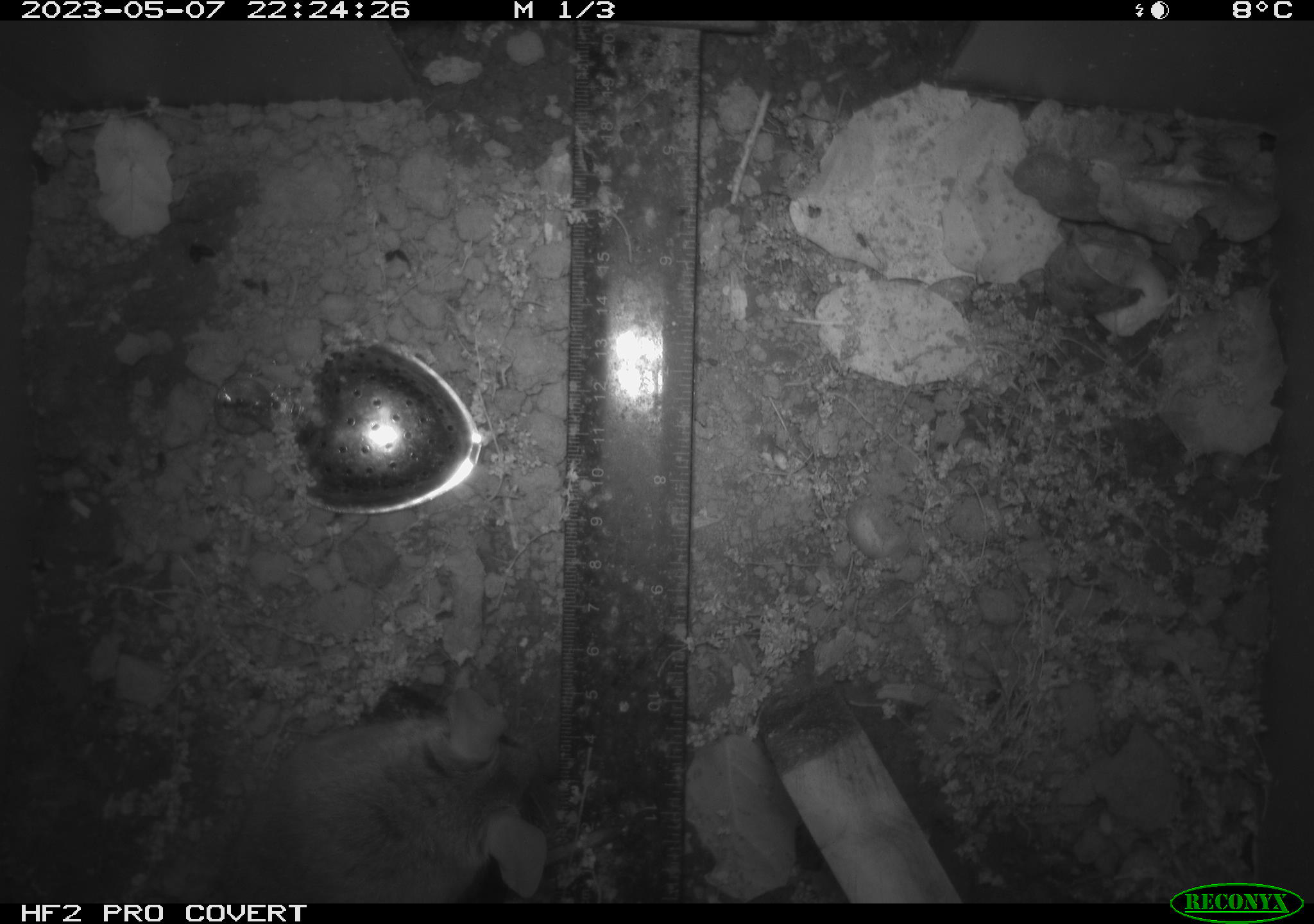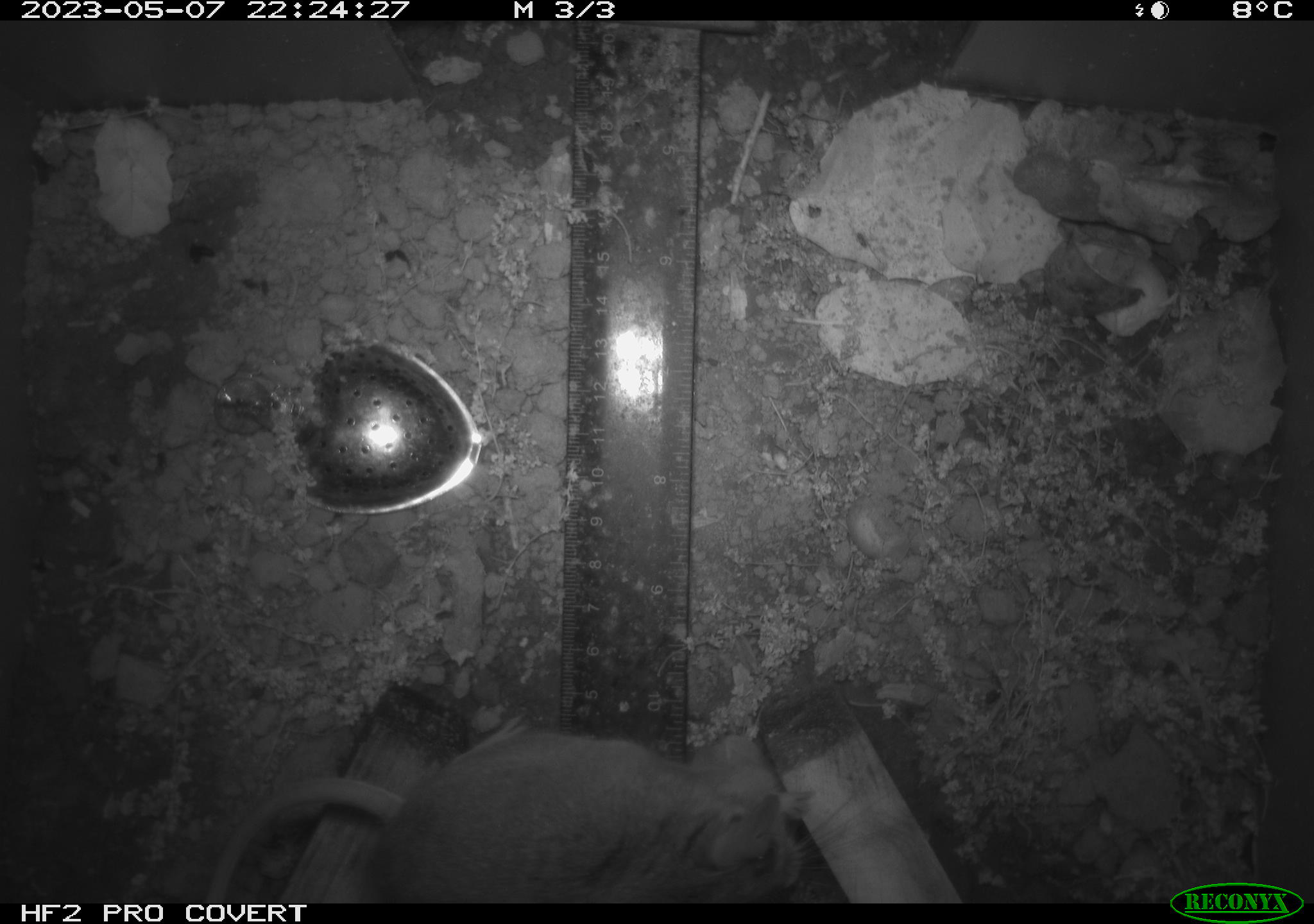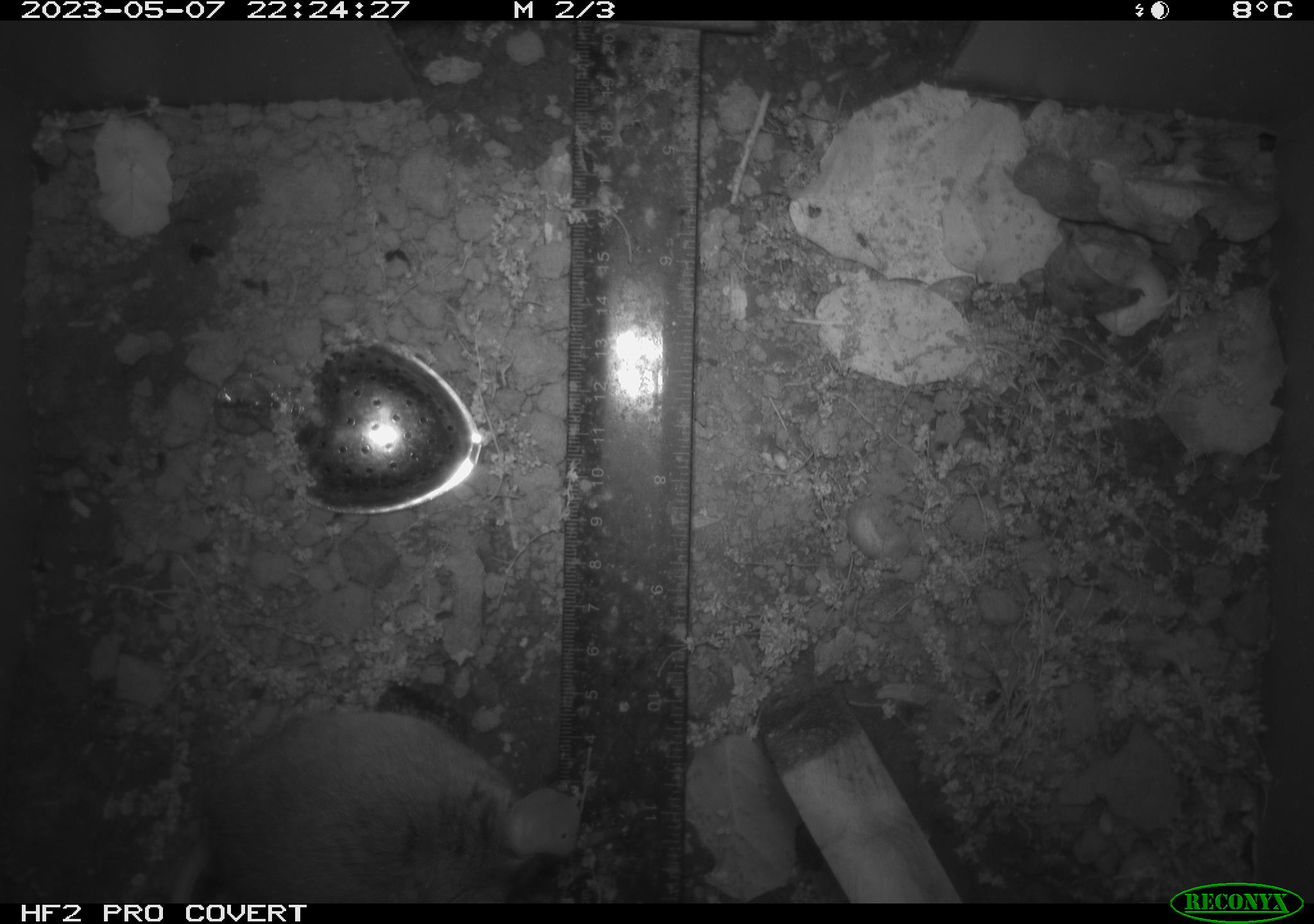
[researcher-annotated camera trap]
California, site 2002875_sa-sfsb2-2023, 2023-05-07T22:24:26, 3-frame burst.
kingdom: Animalia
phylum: Chordata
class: Mammalia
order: Rodentia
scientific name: Rodentia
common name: mouse species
Mouse species (Rodentia).